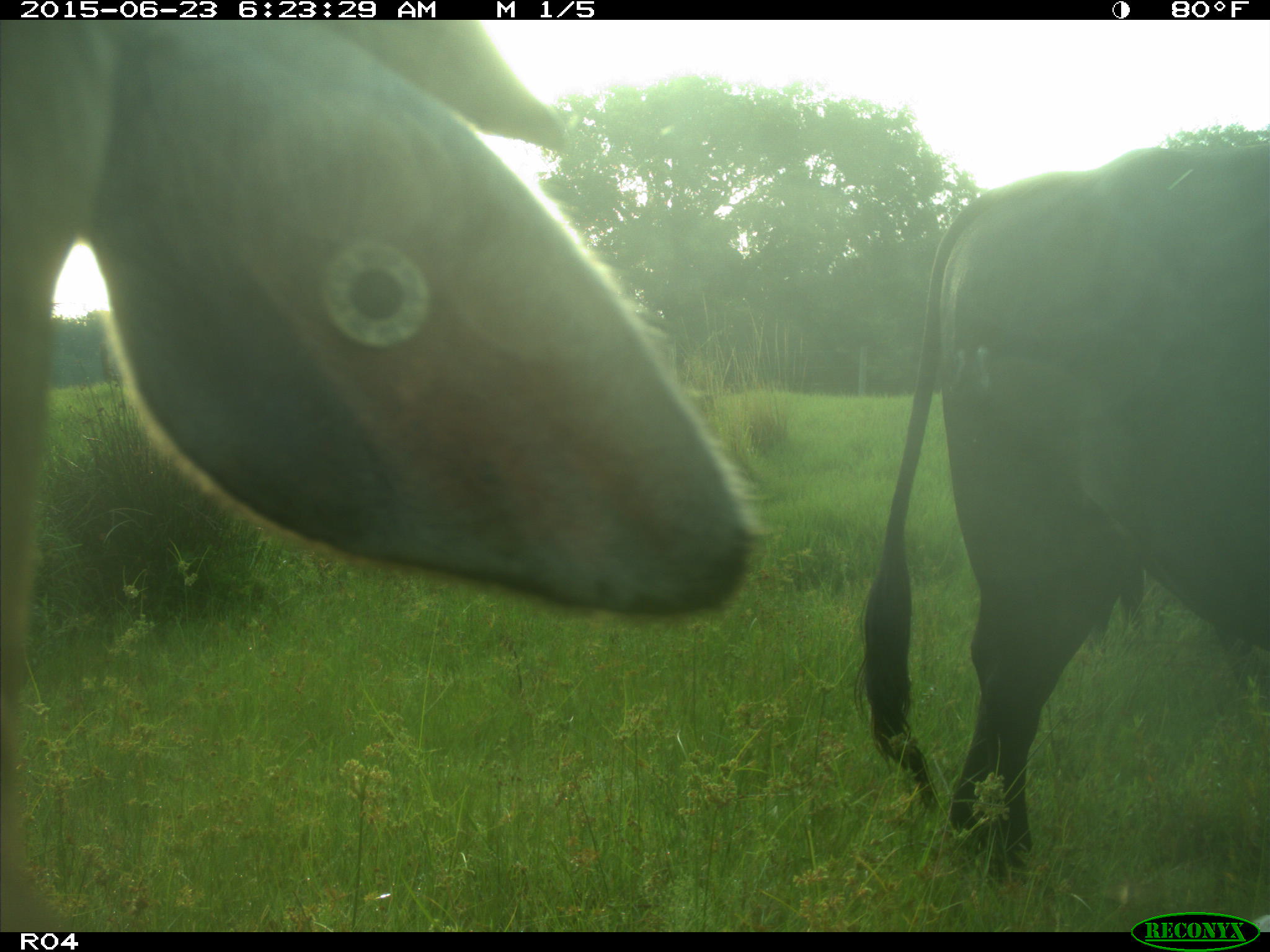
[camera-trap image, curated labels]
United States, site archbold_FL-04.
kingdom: Animalia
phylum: Chordata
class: Mammalia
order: Artiodactyla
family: Bovidae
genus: Bos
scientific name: Bos taurus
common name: domestic cow